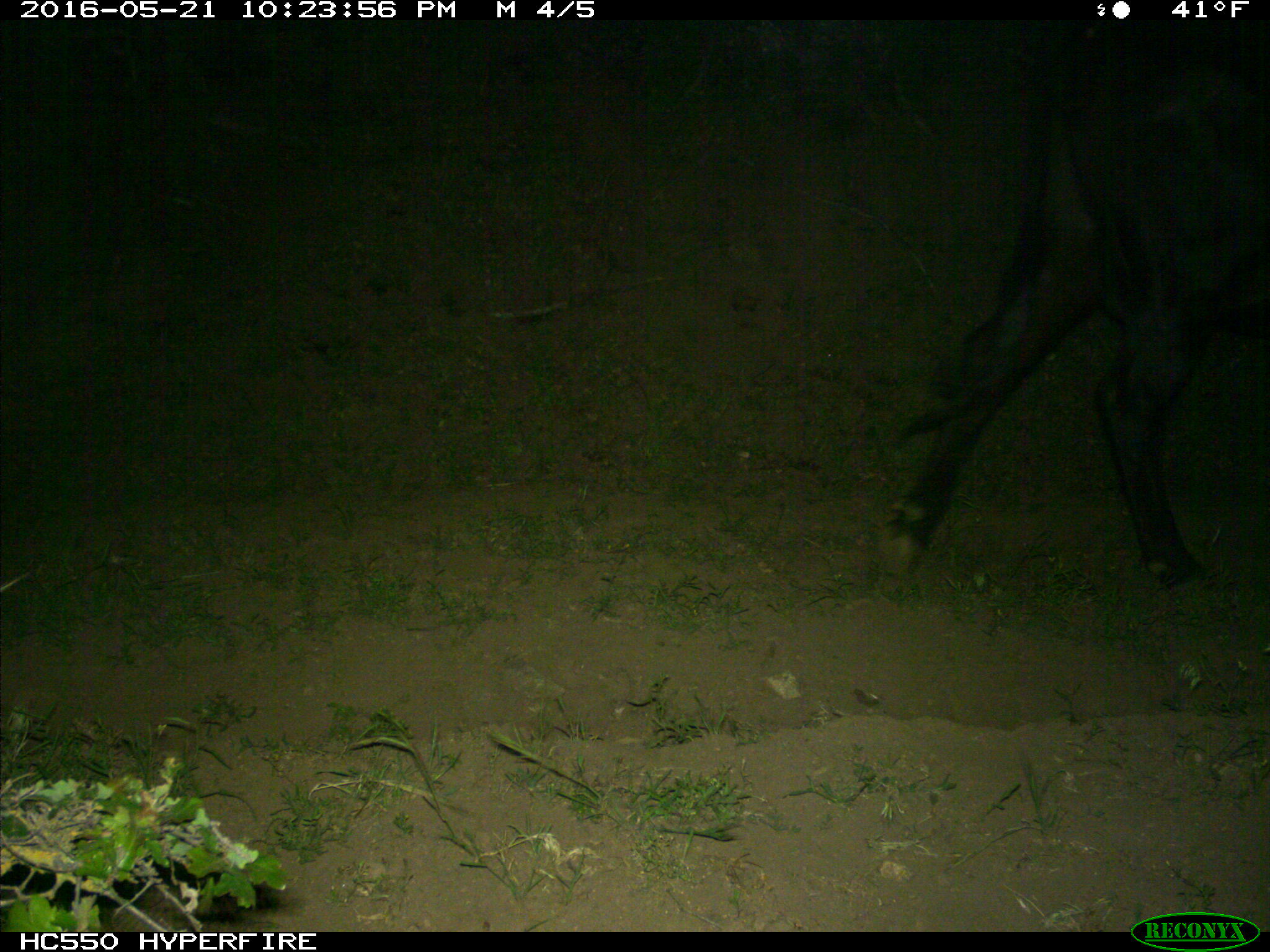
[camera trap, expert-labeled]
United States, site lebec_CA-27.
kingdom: Animalia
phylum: Chordata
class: Mammalia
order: Artiodactyla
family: Bovidae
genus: Bos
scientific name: Bos taurus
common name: domestic cow